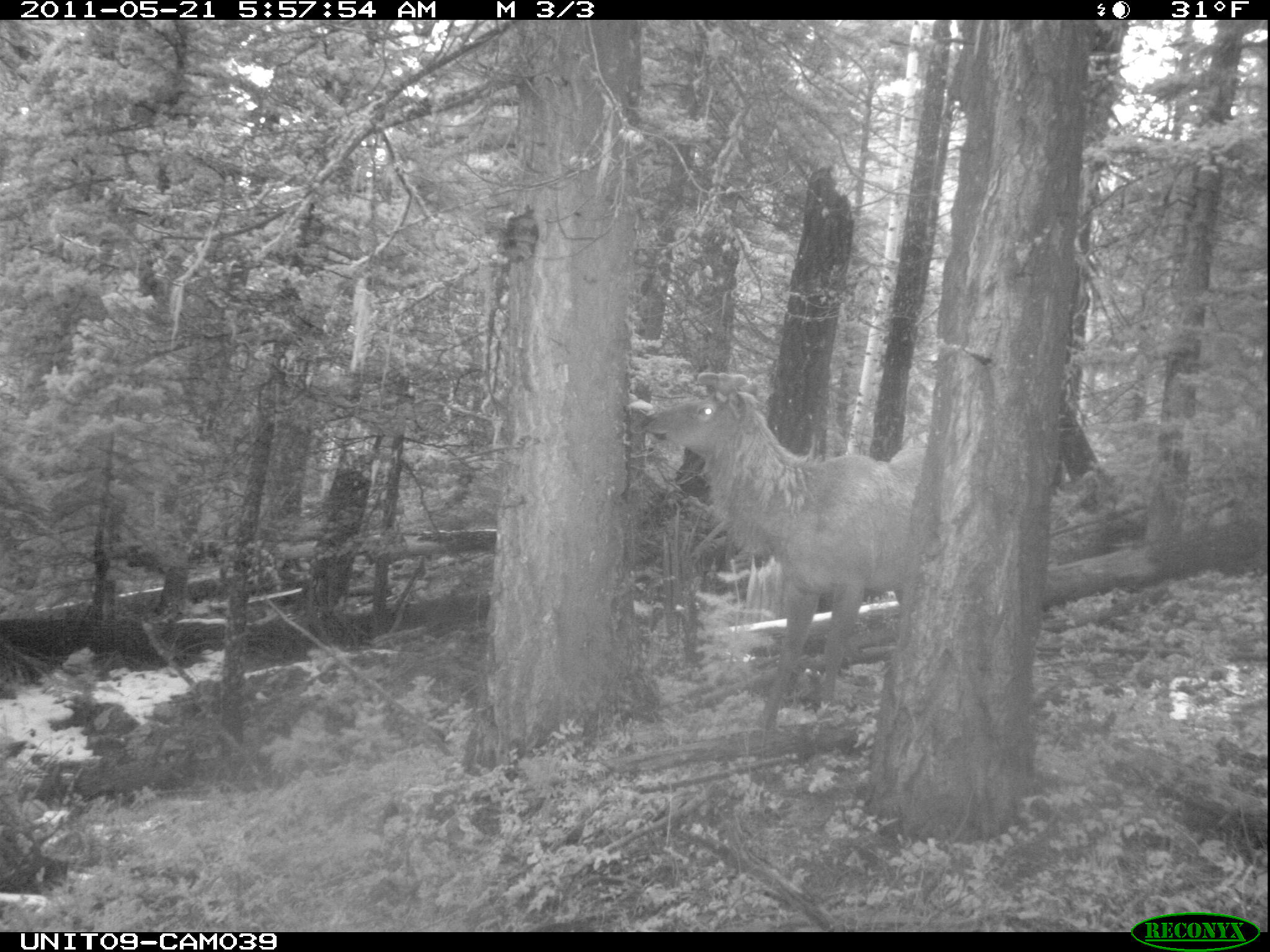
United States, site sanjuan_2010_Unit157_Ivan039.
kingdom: Animalia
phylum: Chordata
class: Mammalia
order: Artiodactyla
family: Cervidae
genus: Cervus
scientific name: Cervus elaphus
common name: red deer